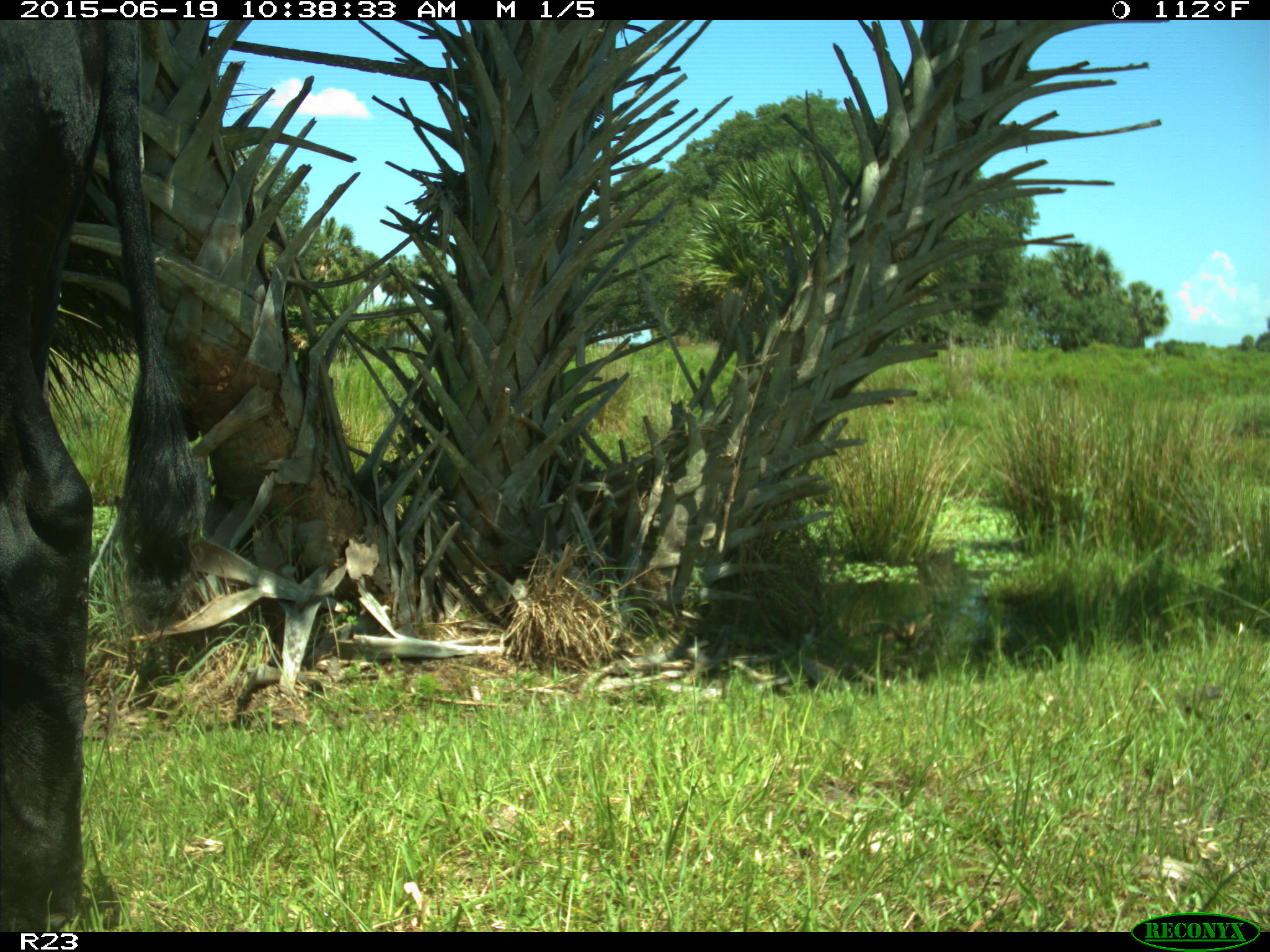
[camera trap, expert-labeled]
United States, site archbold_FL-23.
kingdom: Animalia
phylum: Chordata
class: Mammalia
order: Artiodactyla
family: Bovidae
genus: Bos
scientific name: Bos taurus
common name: domestic cow